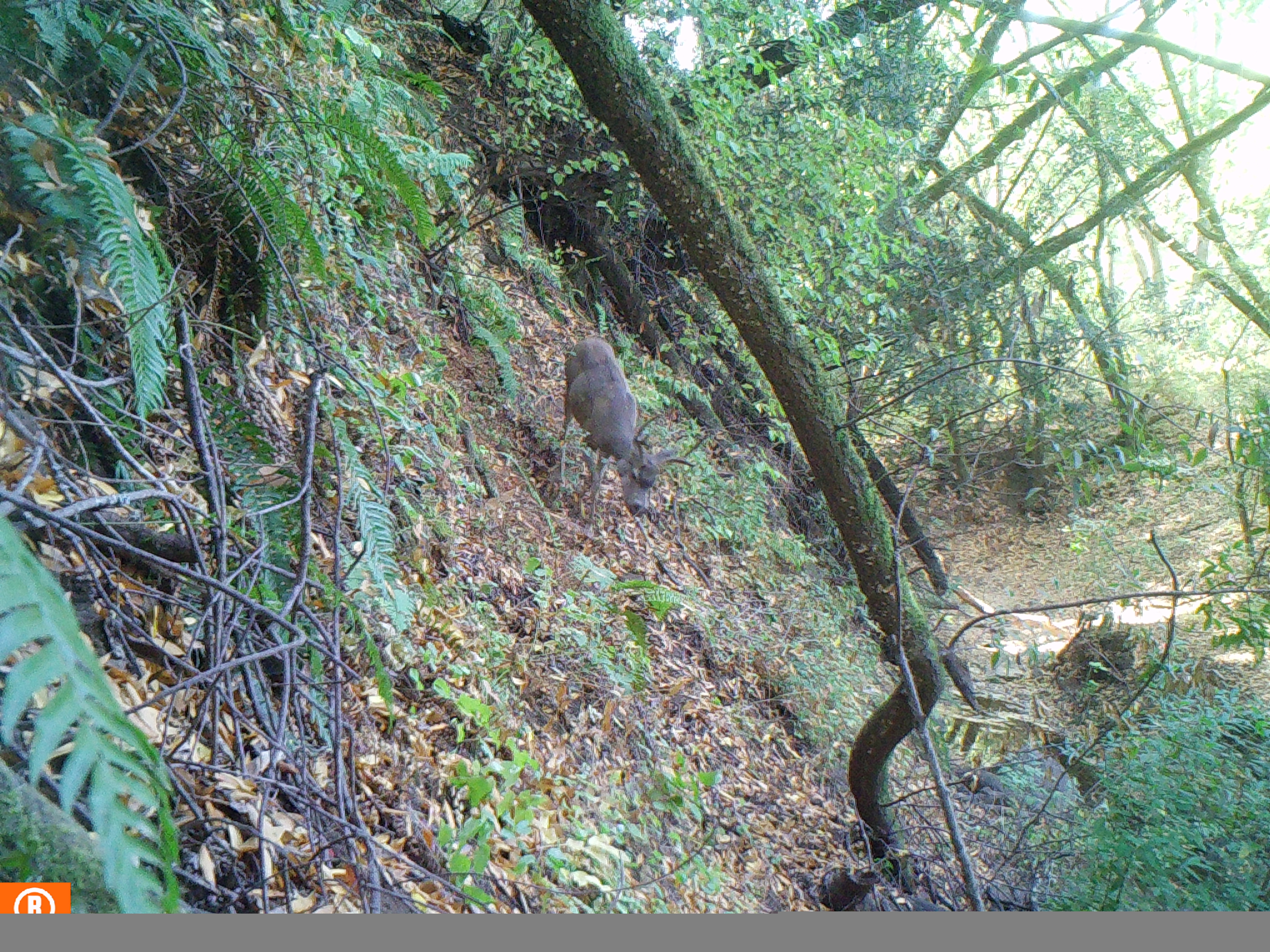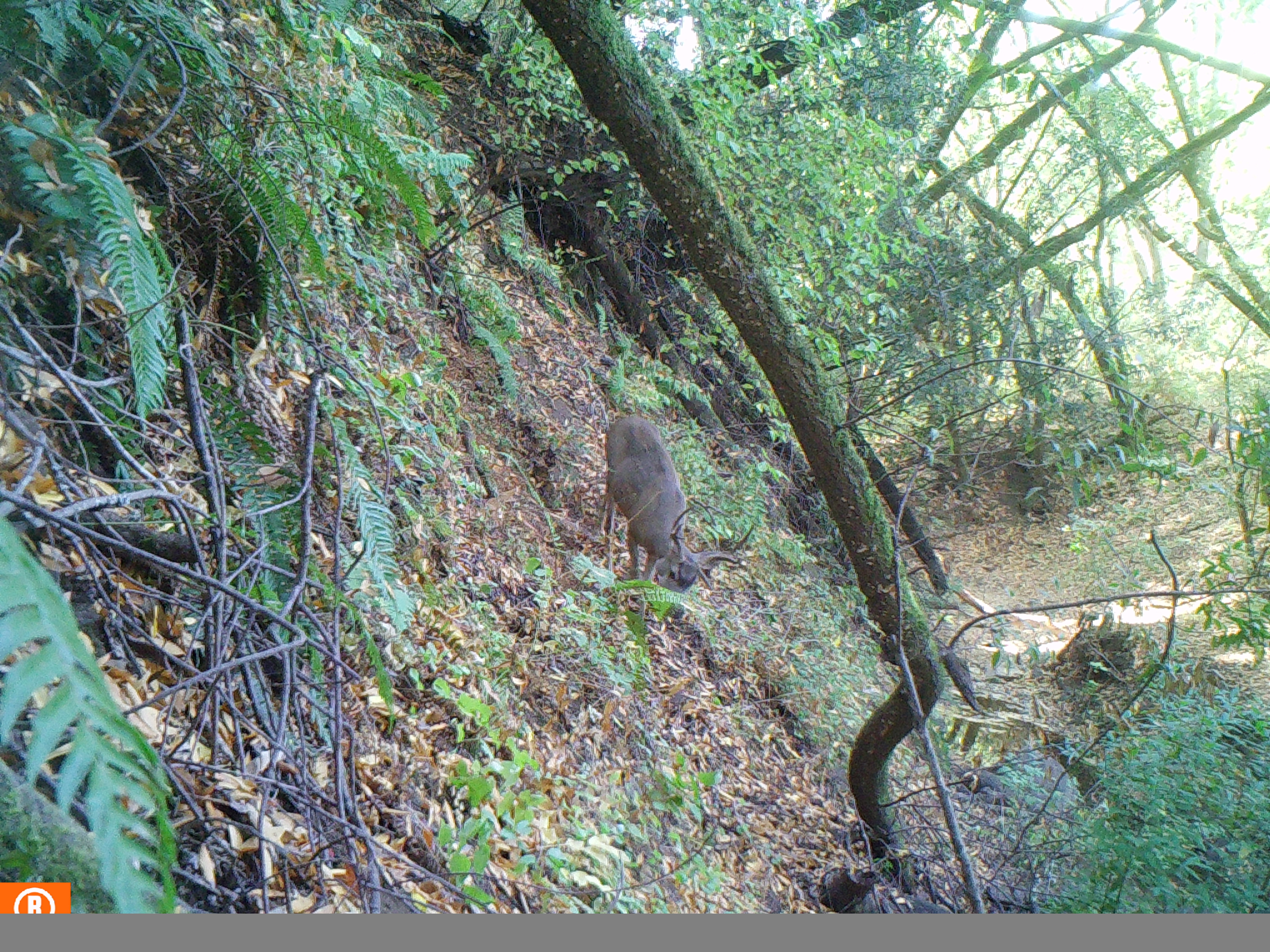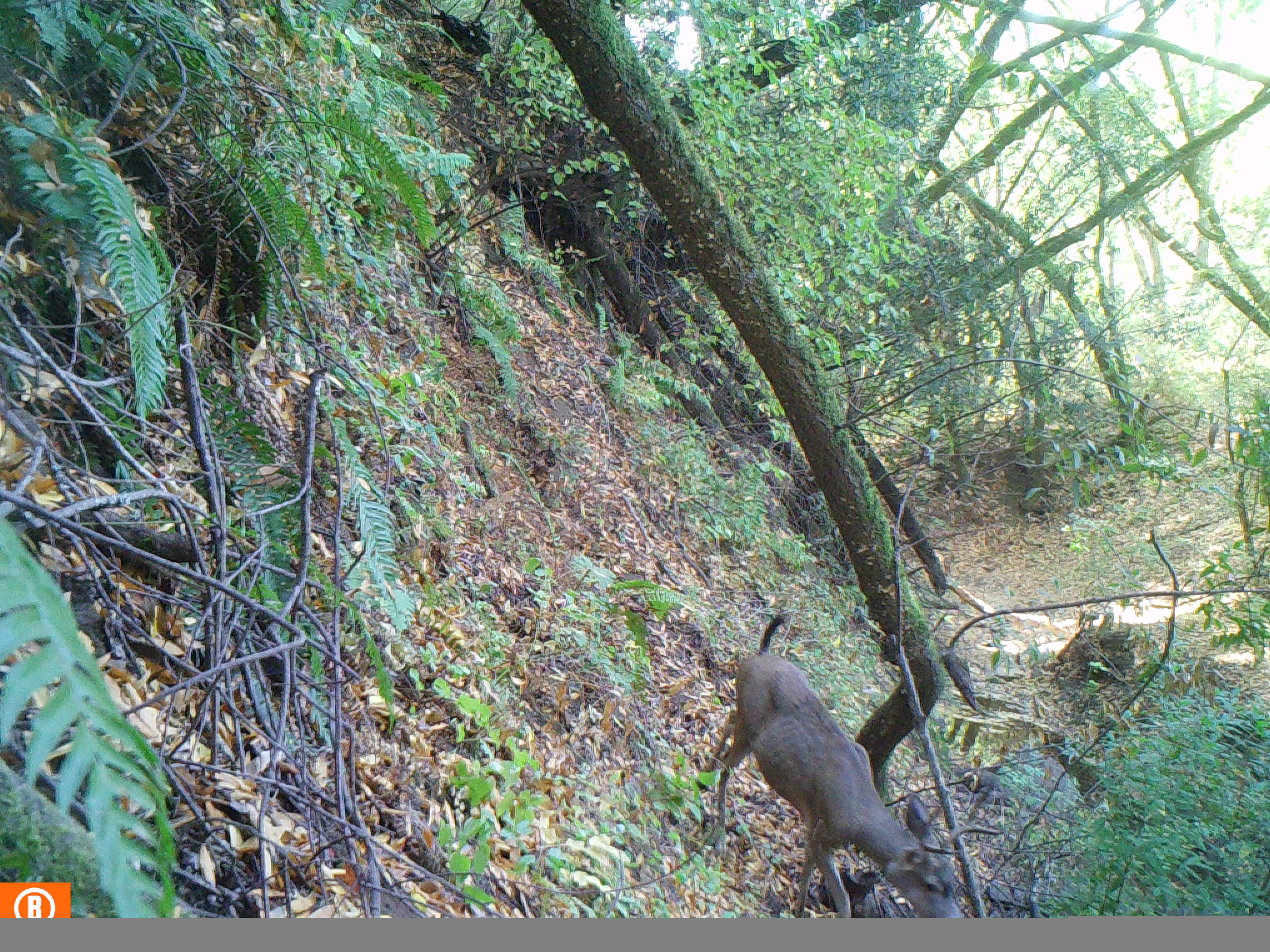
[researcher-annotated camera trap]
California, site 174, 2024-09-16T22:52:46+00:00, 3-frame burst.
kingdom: Animalia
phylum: Chordata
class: Mammalia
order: Artiodactyla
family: Cervidae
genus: Odocoileus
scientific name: Odocoileus hemionus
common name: mule deer